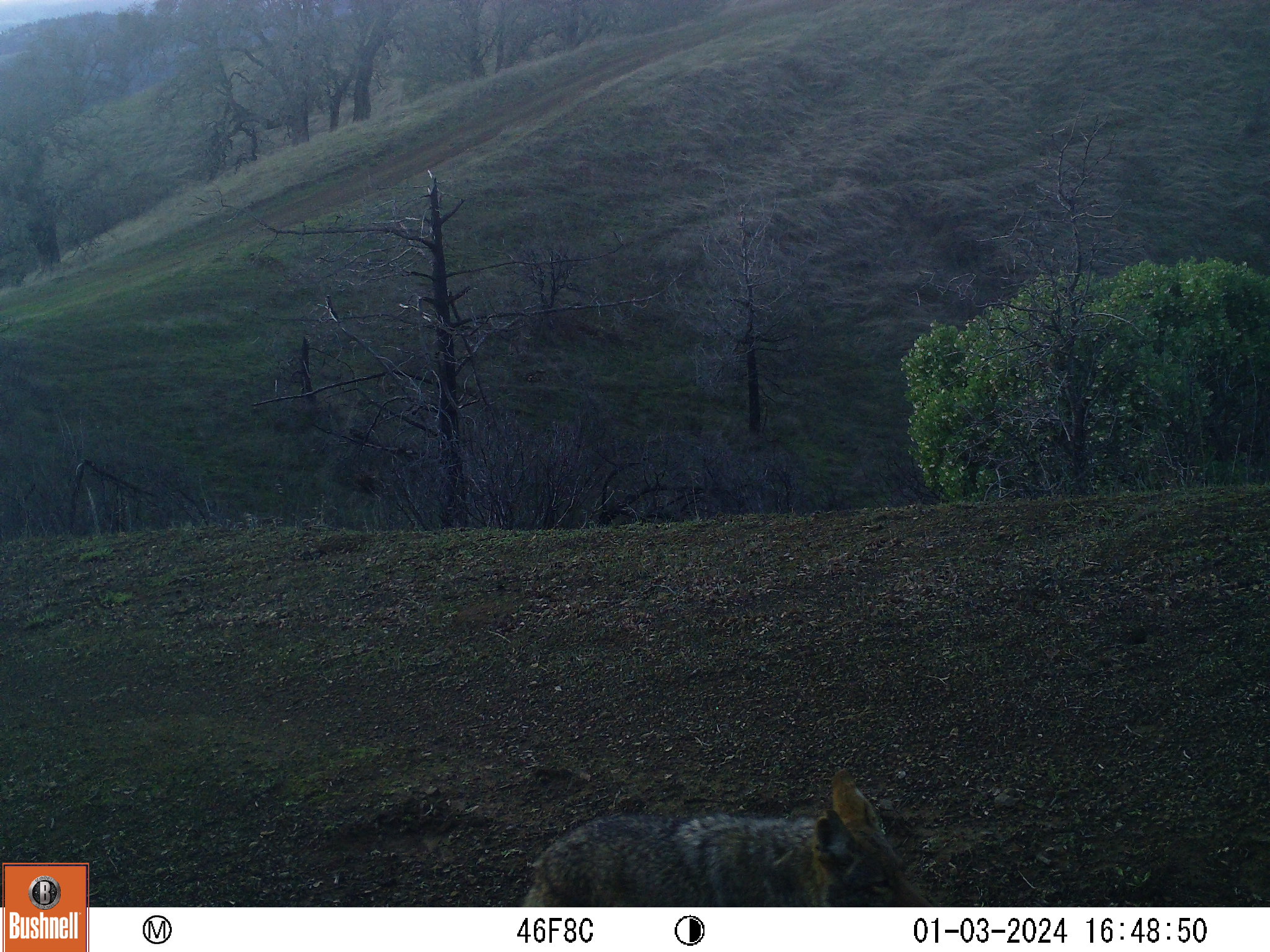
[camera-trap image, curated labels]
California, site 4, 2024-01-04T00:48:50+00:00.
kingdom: Animalia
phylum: Chordata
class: Mammalia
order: Carnivora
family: Canidae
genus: Canis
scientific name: Canis latrans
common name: coyote